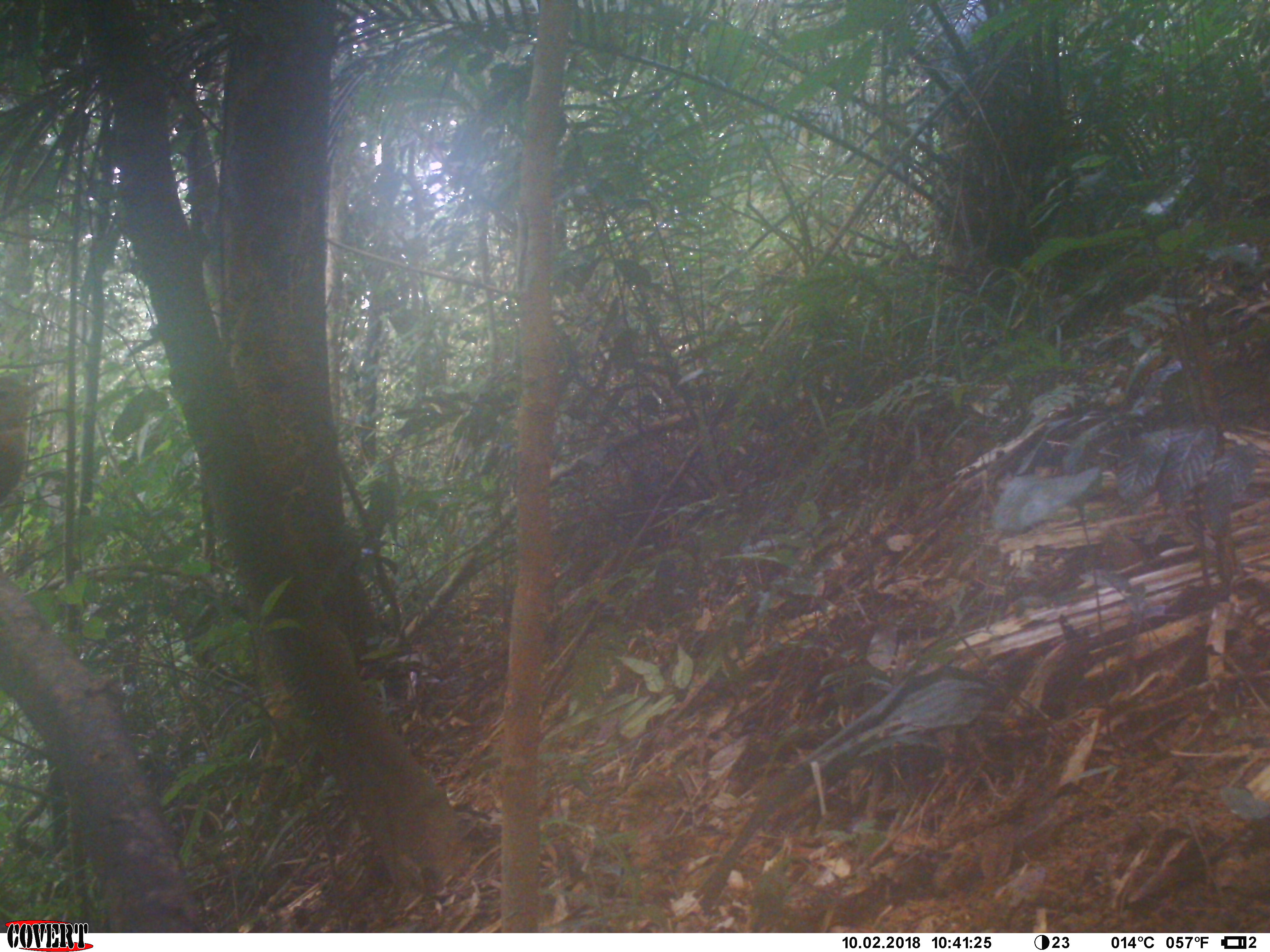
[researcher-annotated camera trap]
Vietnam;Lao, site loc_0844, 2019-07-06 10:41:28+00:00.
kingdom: Animalia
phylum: Chordata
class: Aves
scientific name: Aves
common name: bird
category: unidentified bird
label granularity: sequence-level